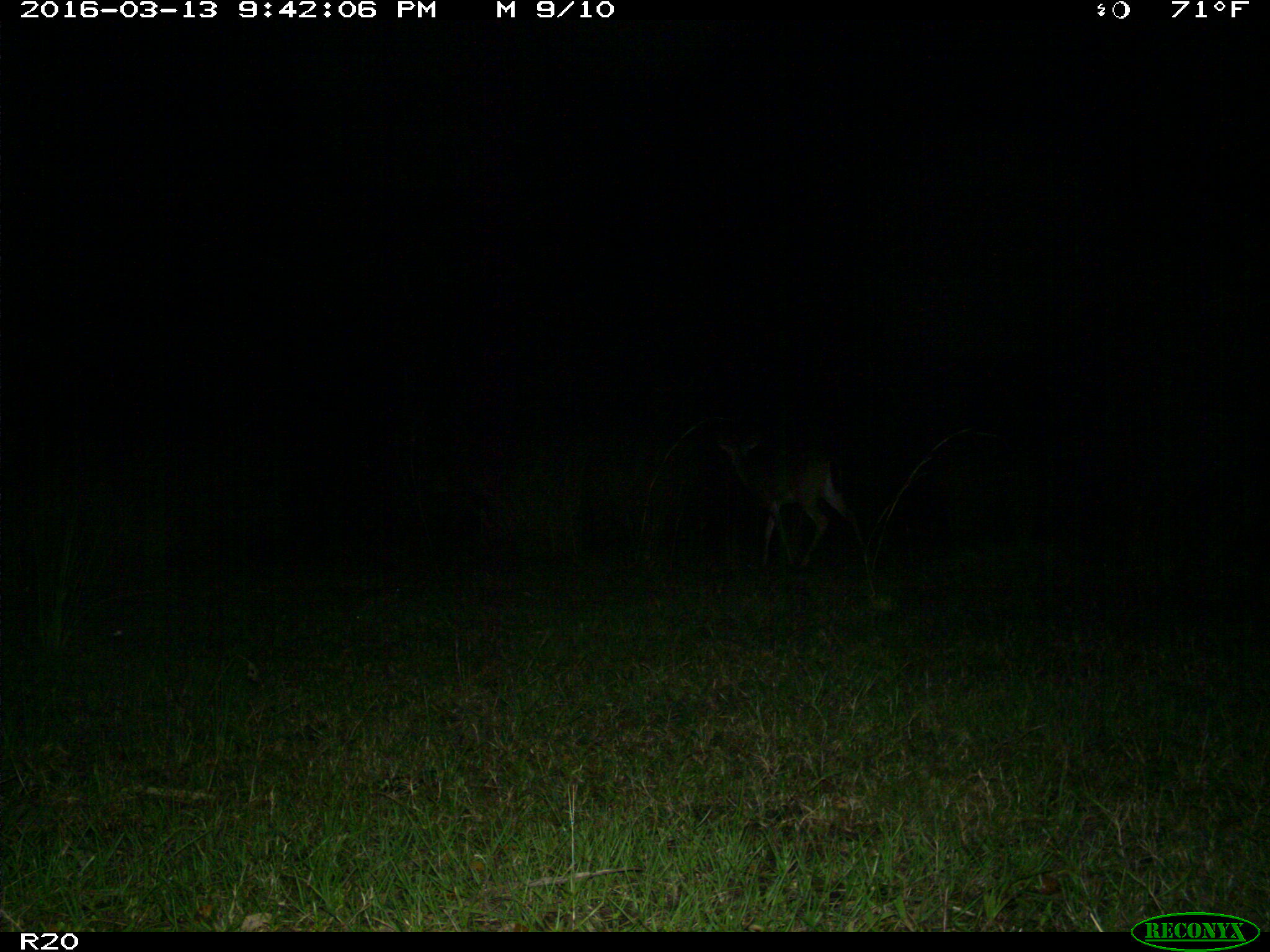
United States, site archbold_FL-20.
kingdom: Animalia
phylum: Chordata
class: Mammalia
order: Artiodactyla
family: Cervidae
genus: Odocoileus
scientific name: Odocoileus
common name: deer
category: unidentified deer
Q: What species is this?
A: Unidentified deer (deer) (Odocoileus).